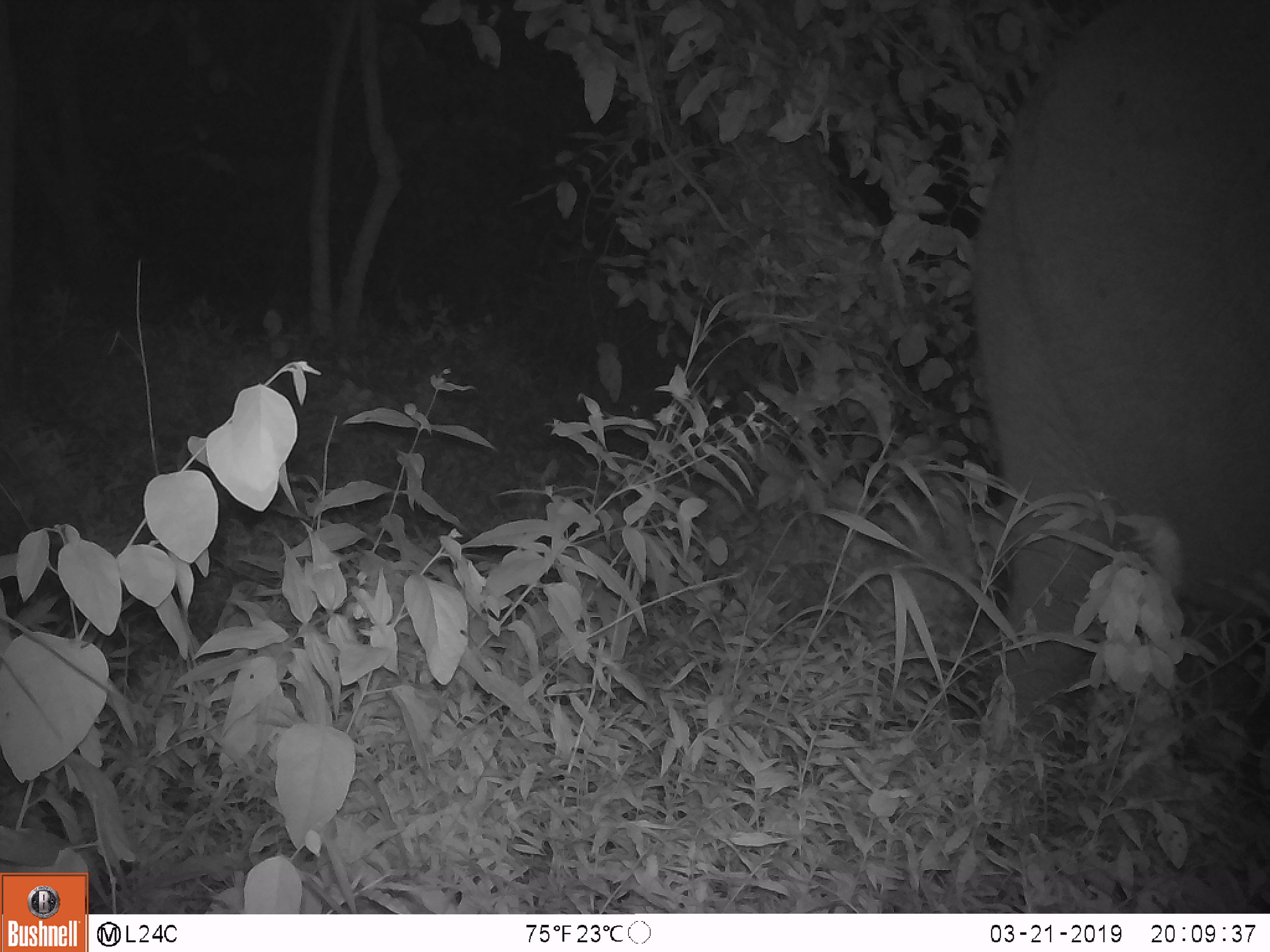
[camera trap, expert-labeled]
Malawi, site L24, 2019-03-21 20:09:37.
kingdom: Animalia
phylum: Chordata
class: Mammalia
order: Proboscidea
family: Elephantidae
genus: Loxodonta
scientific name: Loxodonta africana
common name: african savanna elephant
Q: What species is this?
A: African savanna elephant (Loxodonta africana).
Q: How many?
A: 1.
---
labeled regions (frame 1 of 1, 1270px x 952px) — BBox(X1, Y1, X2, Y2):
african savanna elephant: BBox(954, 2, 1266, 751)